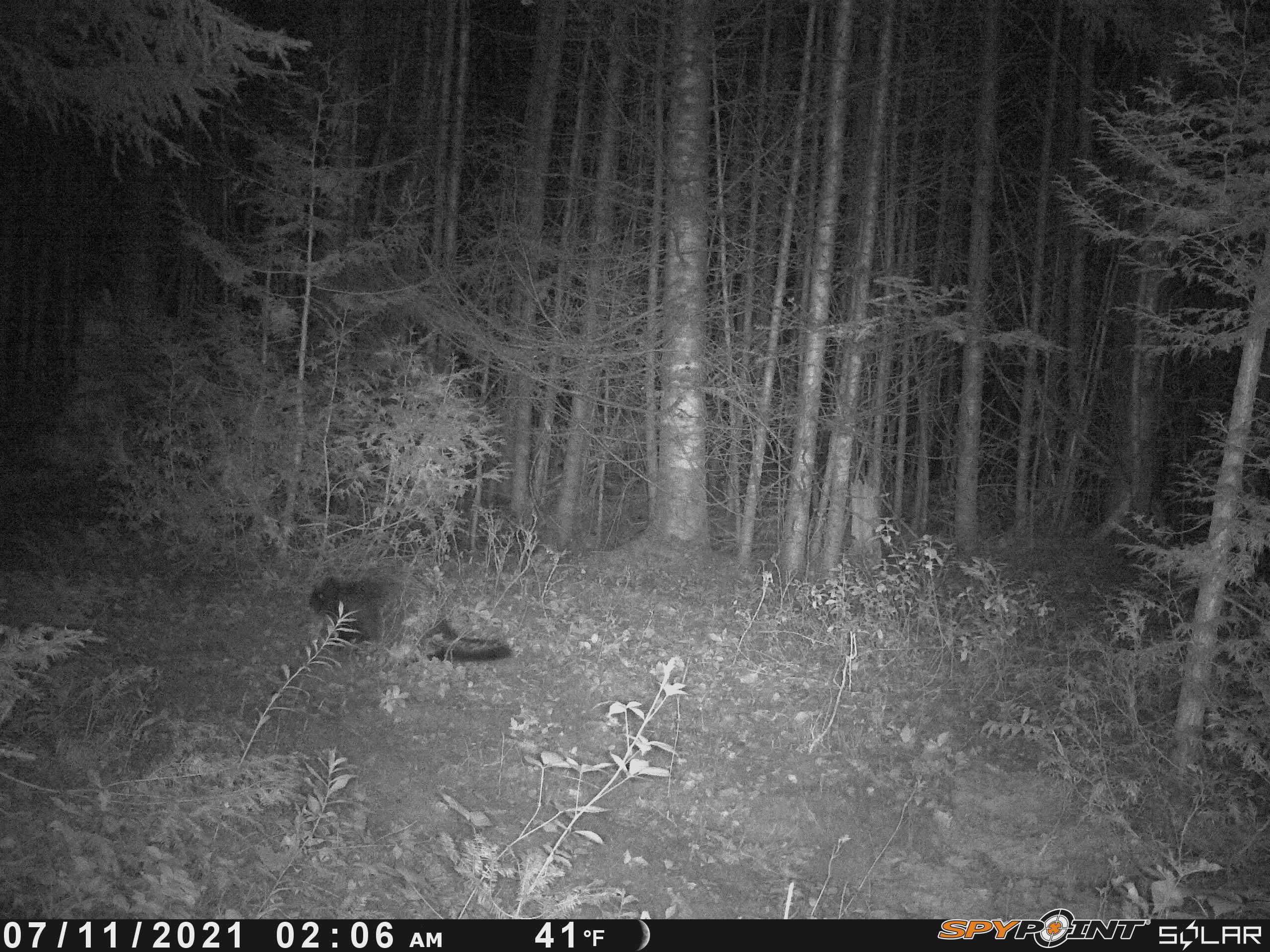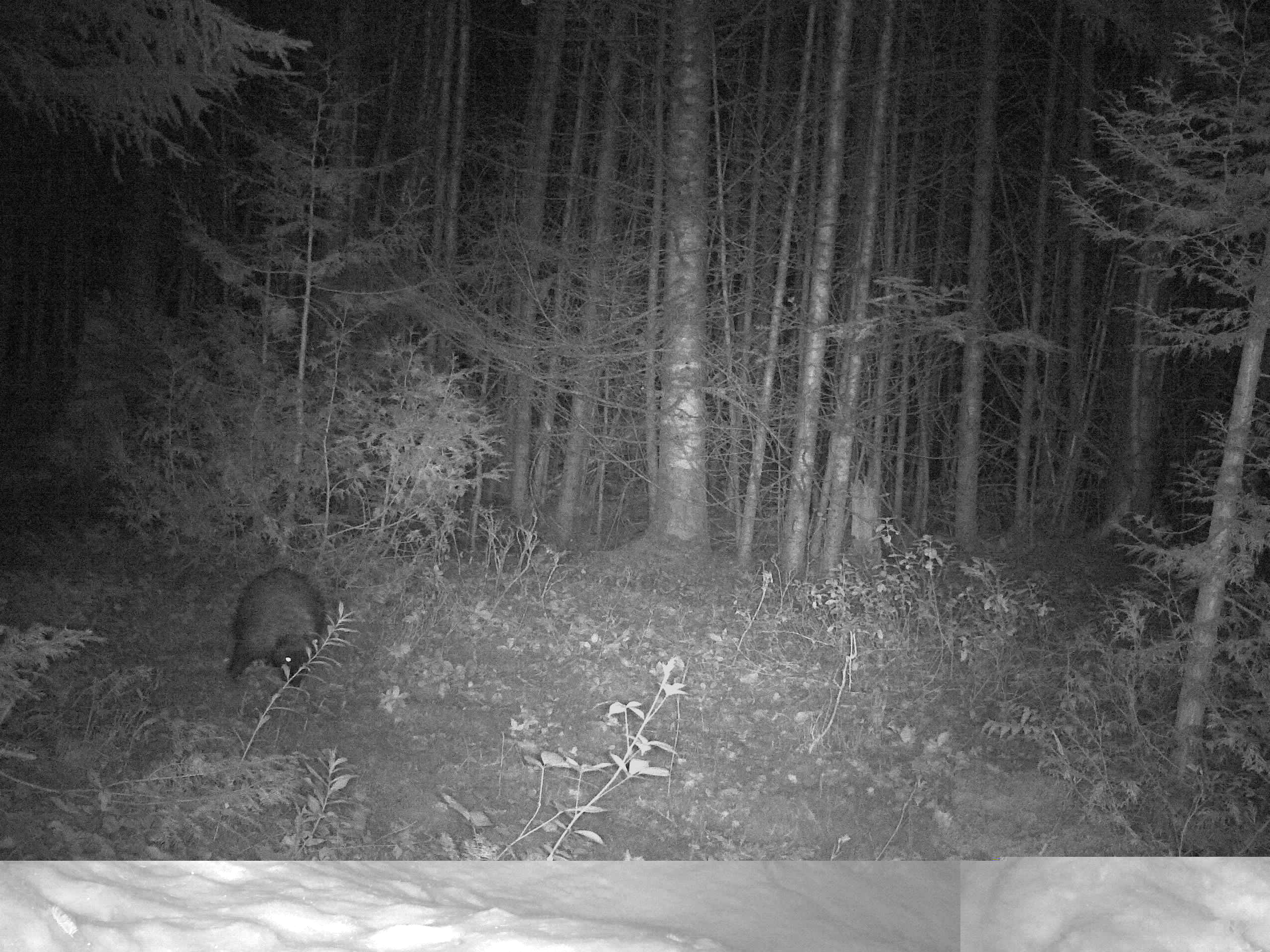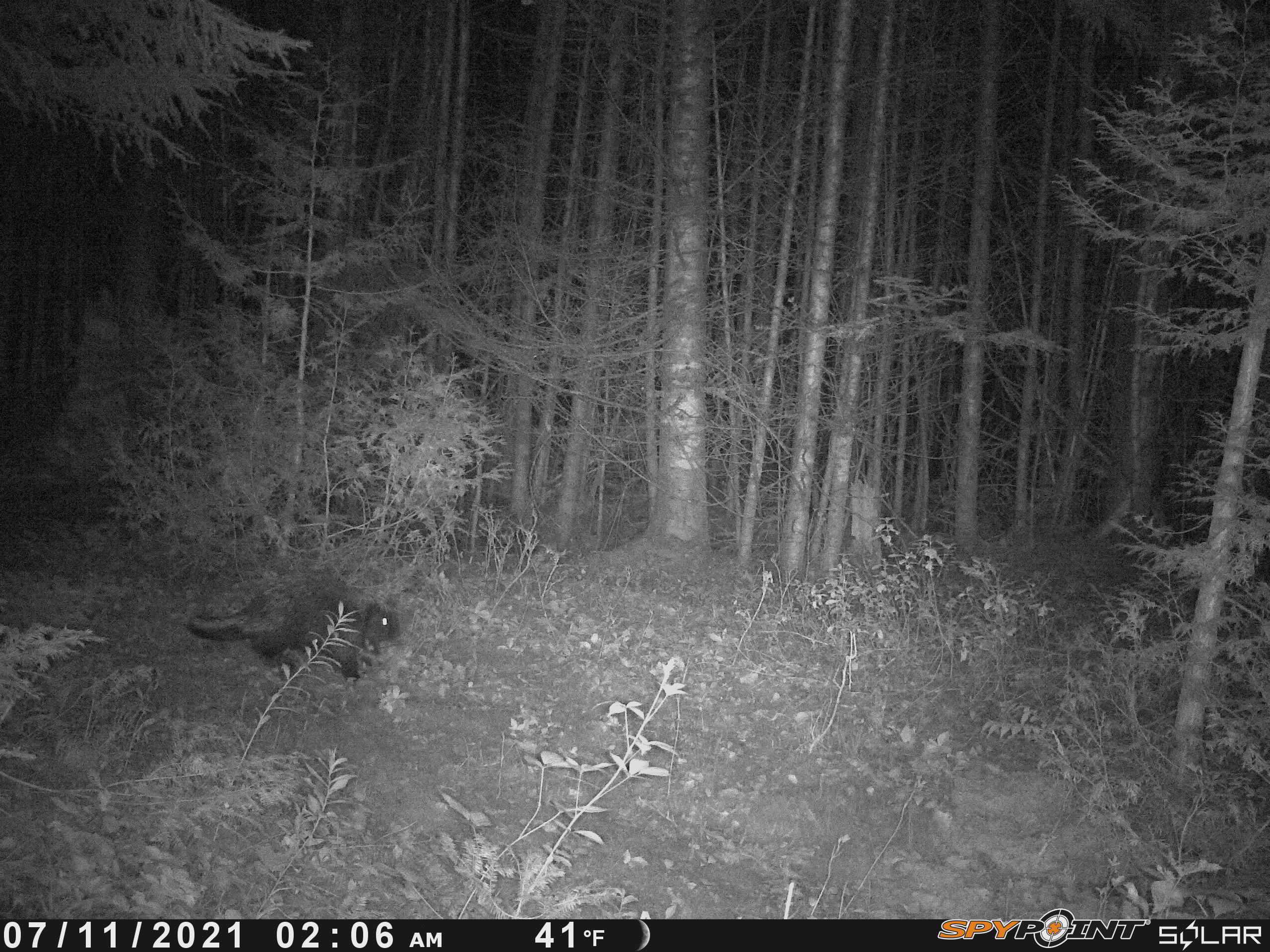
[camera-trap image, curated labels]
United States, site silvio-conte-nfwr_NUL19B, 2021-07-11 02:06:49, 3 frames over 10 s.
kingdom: Animalia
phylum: Chordata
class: Mammalia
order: Rodentia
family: Erethizontidae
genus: Erethizon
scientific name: Erethizon dorsatum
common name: porcupine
Porcupine (Erethizon dorsatum).